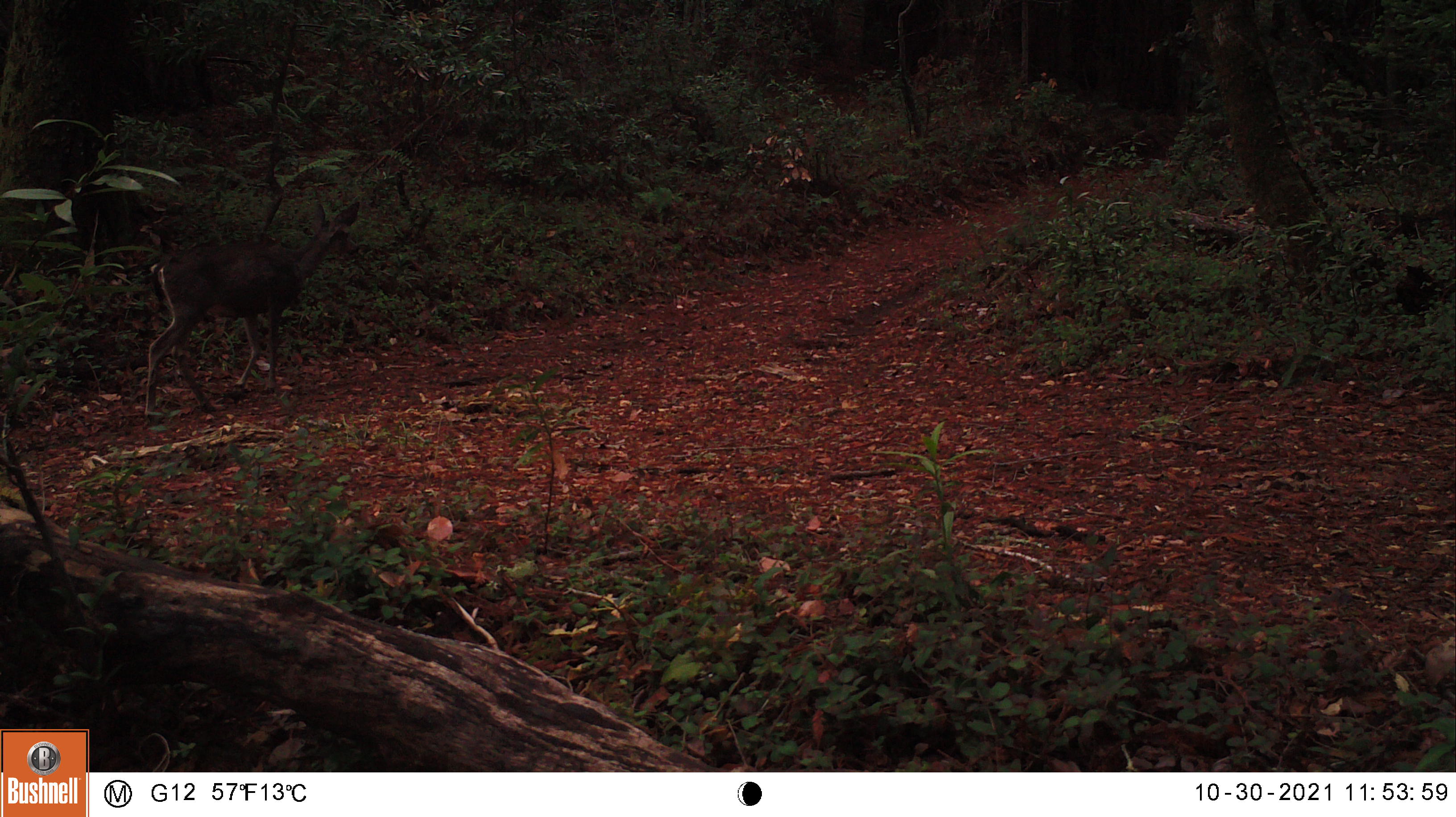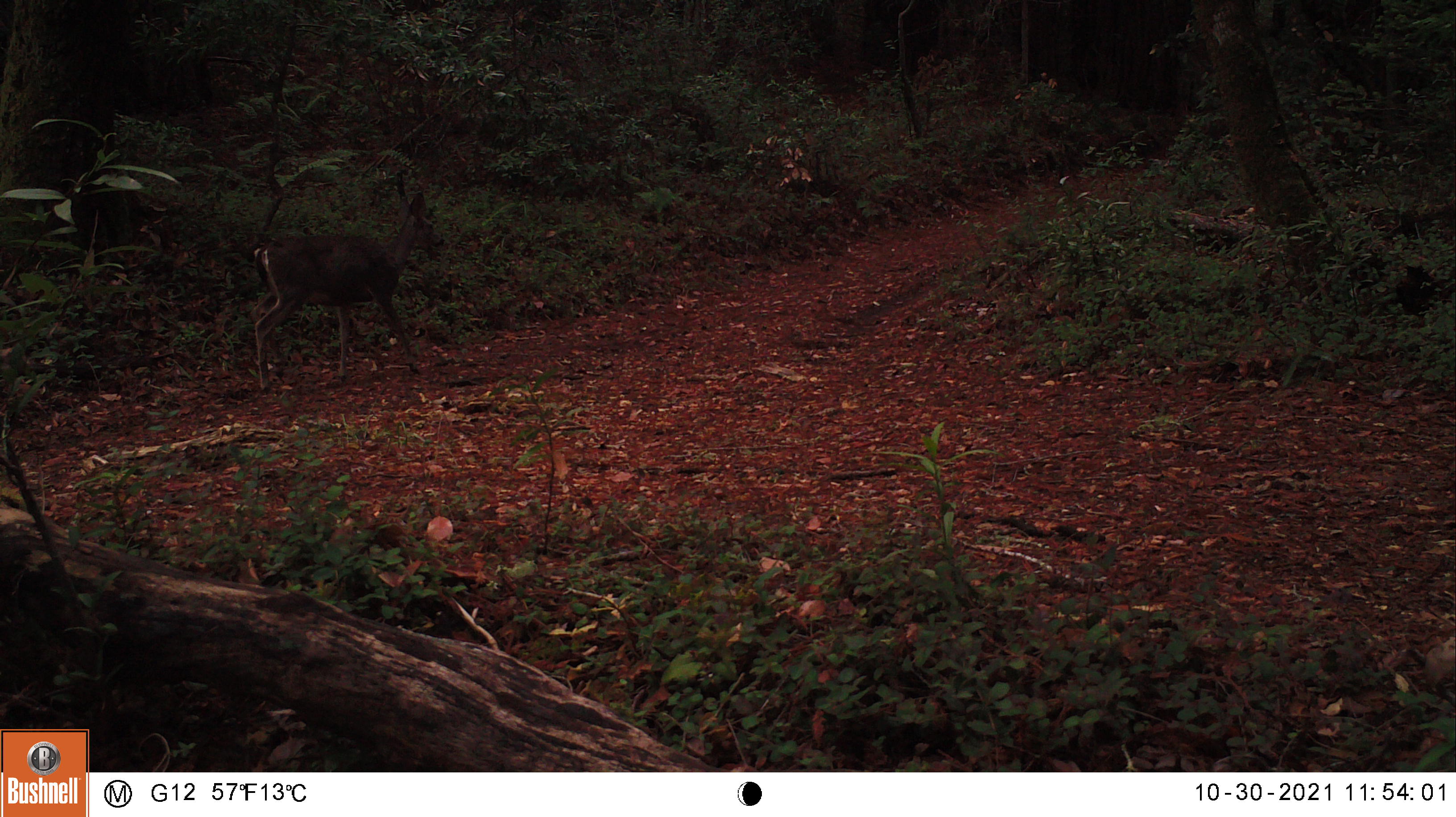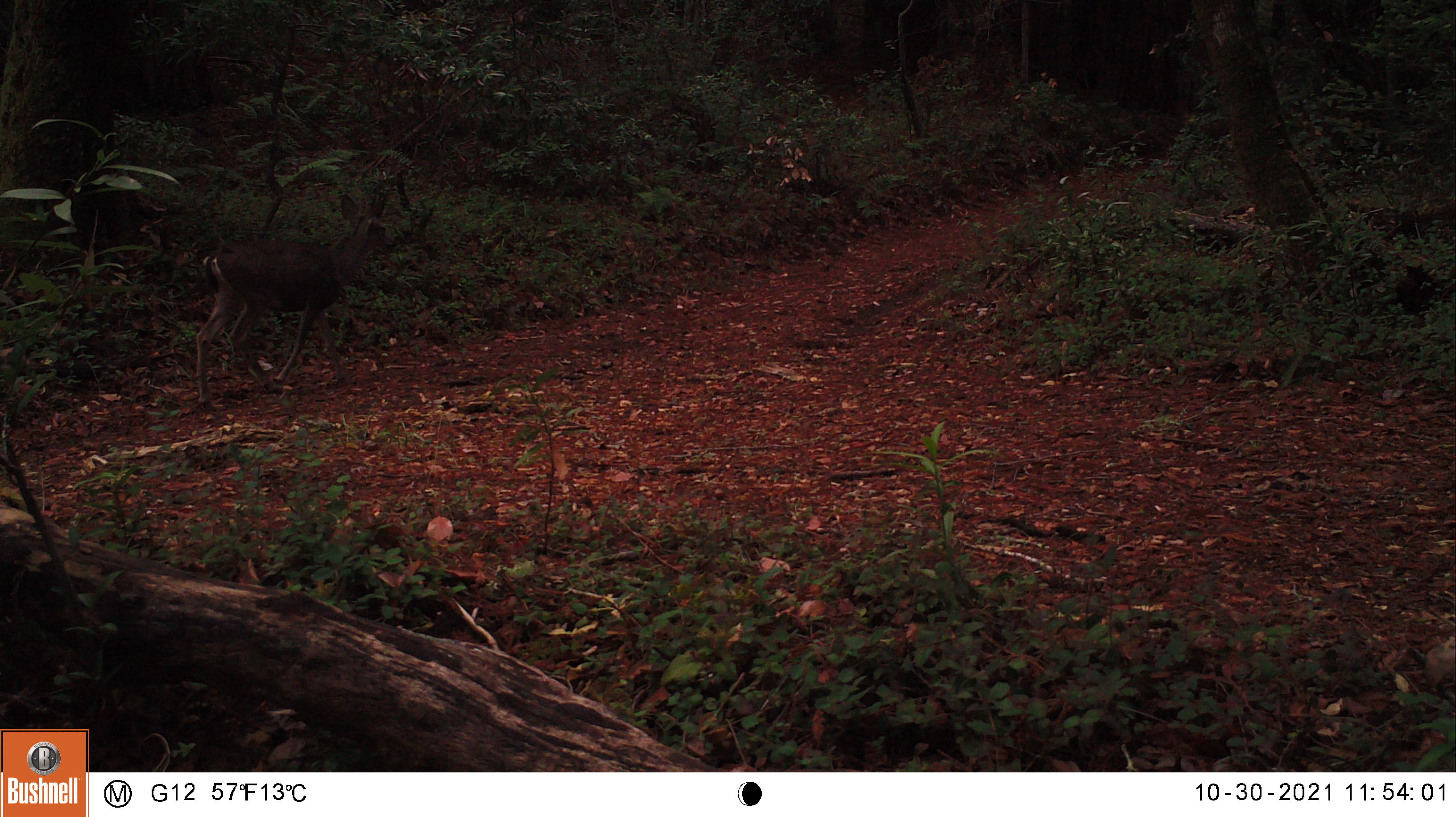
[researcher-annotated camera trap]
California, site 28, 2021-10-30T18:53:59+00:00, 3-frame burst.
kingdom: Animalia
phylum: Chordata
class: Mammalia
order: Artiodactyla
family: Cervidae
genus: Odocoileus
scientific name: Odocoileus hemionus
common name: mule deer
Mule deer (Odocoileus hemionus).